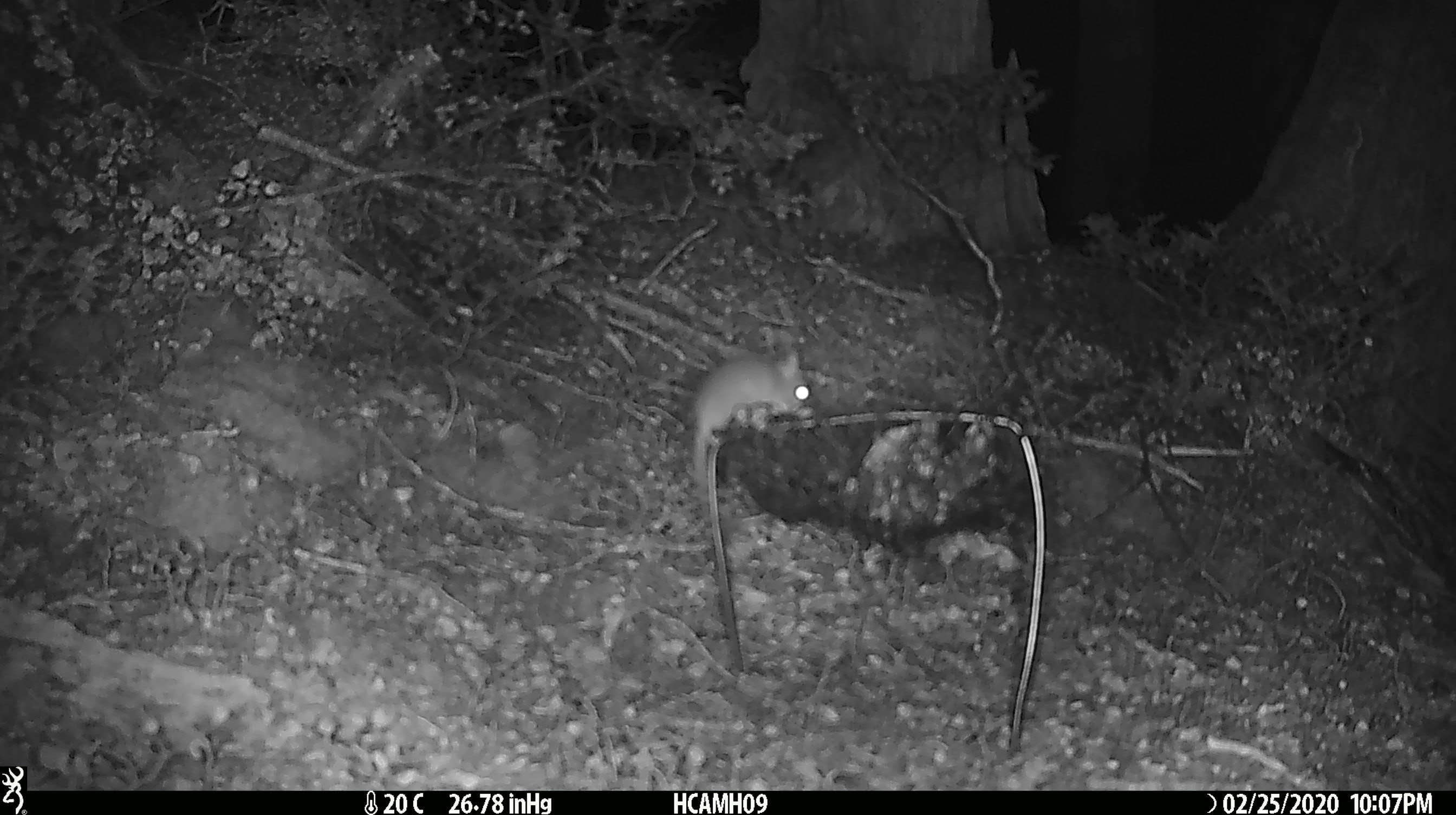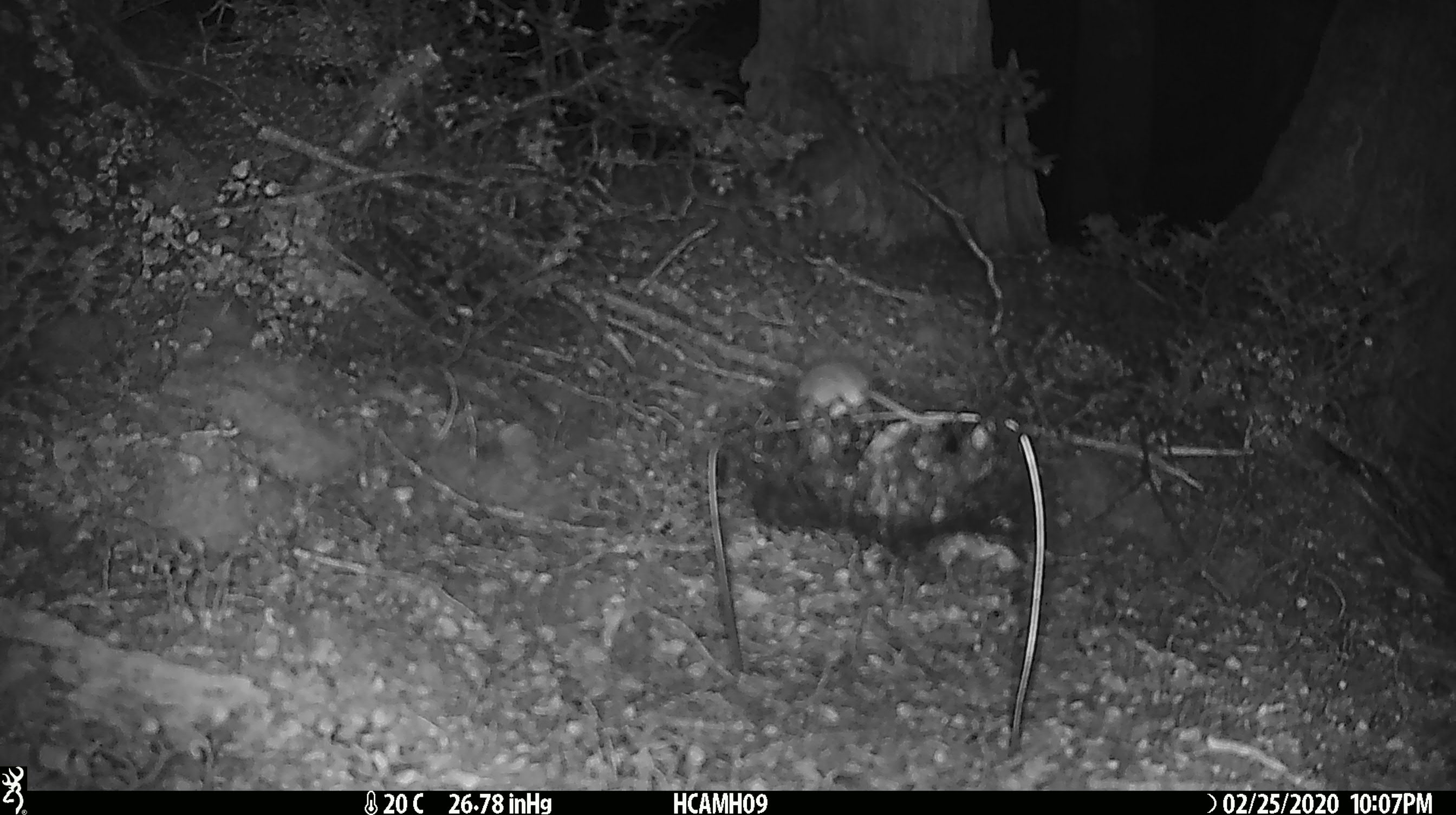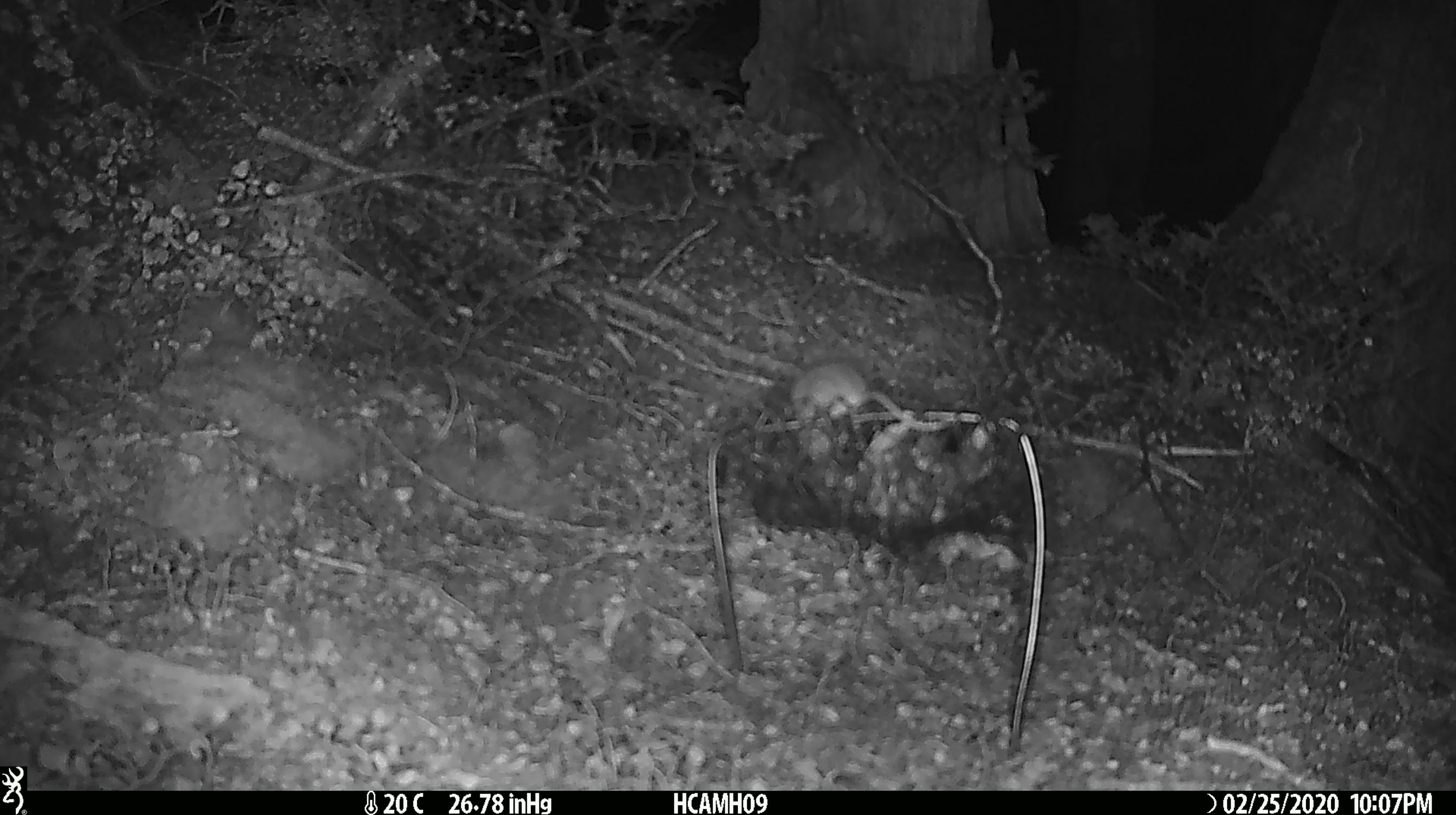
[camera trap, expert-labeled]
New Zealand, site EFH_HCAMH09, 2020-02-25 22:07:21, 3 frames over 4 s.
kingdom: Animalia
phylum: Chordata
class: Mammalia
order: Rodentia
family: Muridae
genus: Mus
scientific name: Mus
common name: mouse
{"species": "mouse (Mus)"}